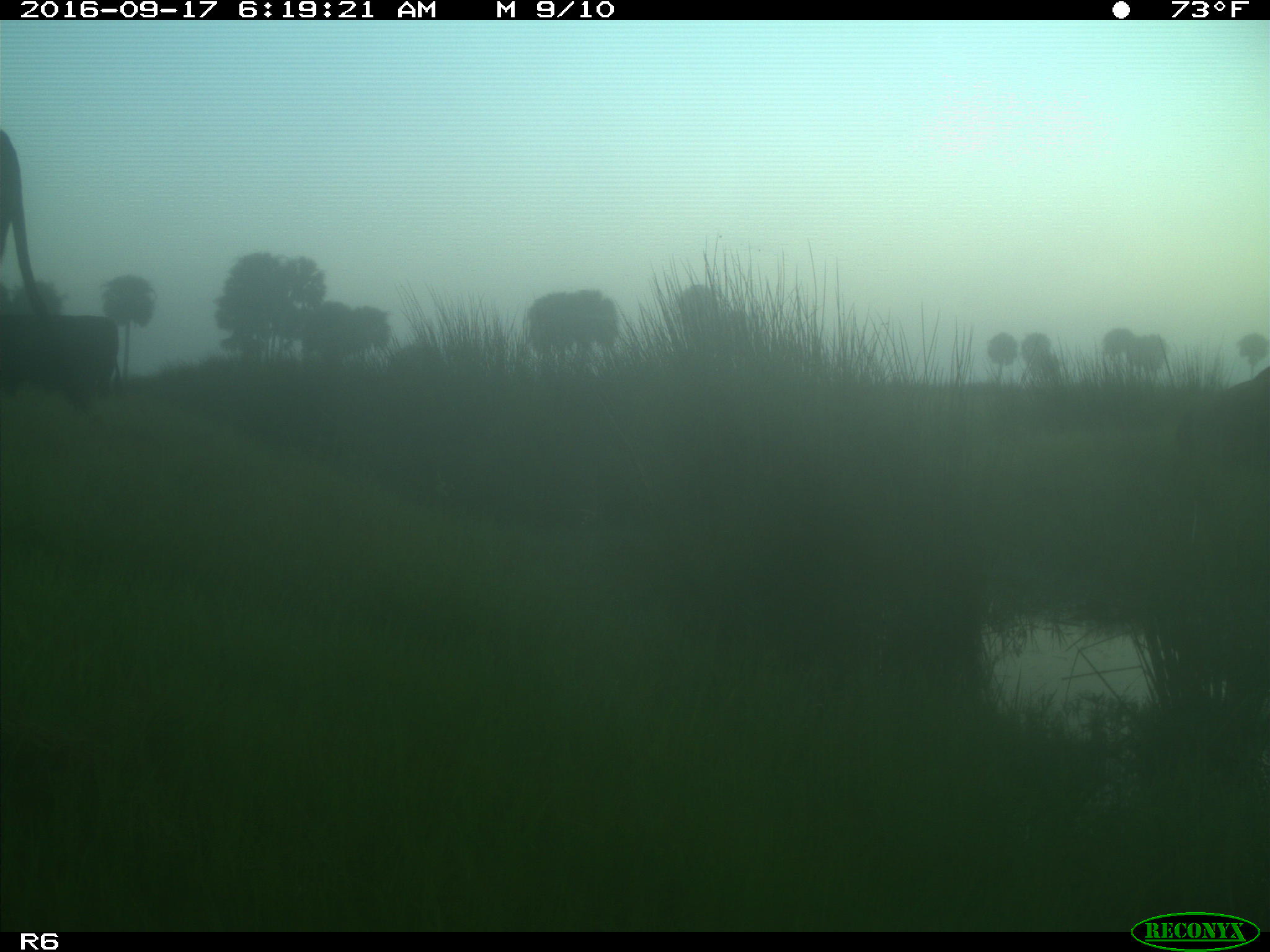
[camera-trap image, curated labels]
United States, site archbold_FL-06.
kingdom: Animalia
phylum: Chordata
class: Mammalia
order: Artiodactyla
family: Bovidae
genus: Bos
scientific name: Bos taurus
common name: domestic cow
Bos taurus (domestic cow).